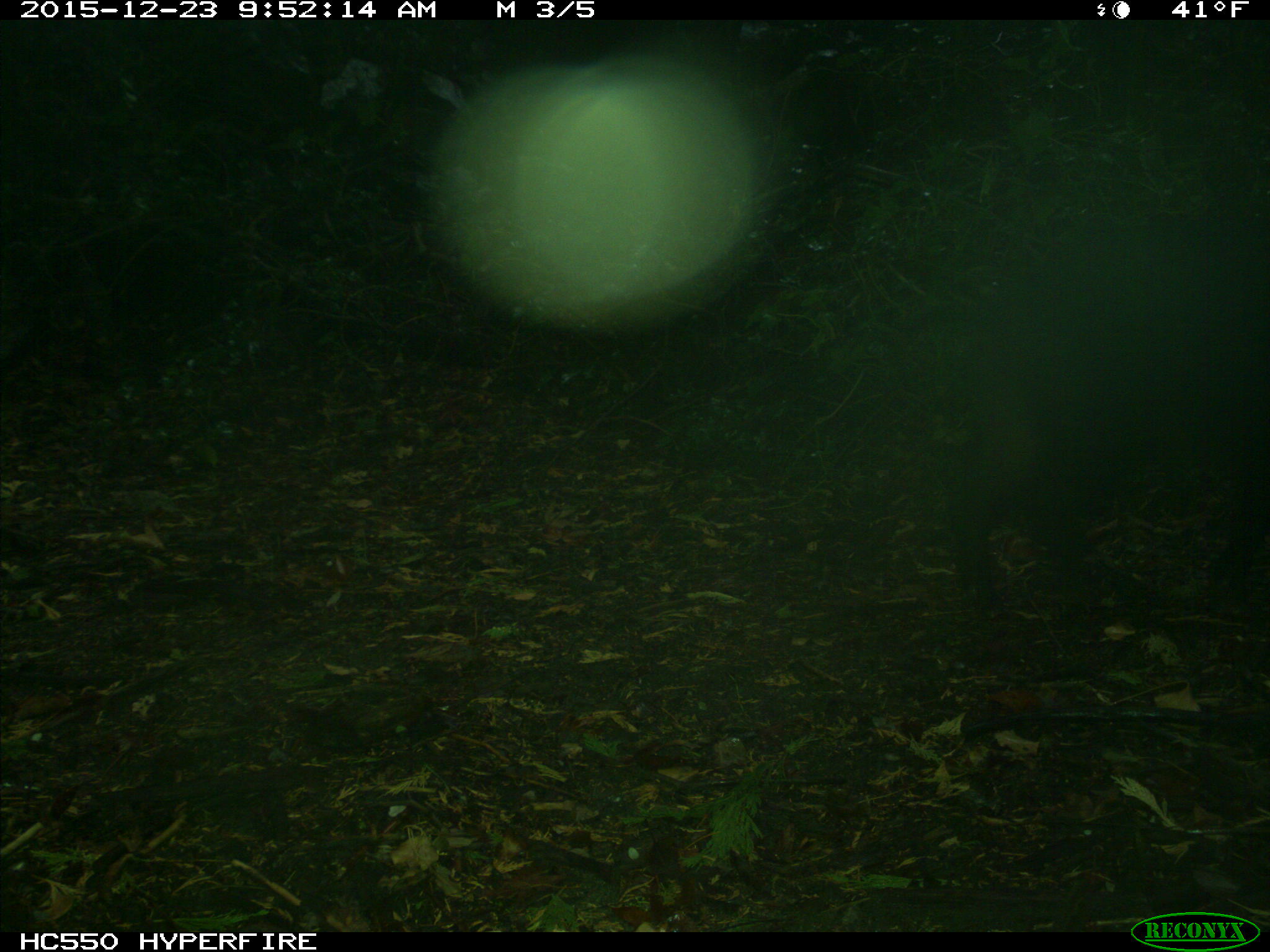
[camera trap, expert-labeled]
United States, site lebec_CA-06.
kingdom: Animalia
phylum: Chordata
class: Mammalia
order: Artiodactyla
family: Suidae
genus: Sus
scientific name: Sus scrofa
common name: wild boar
Sus scrofa (wild boar).